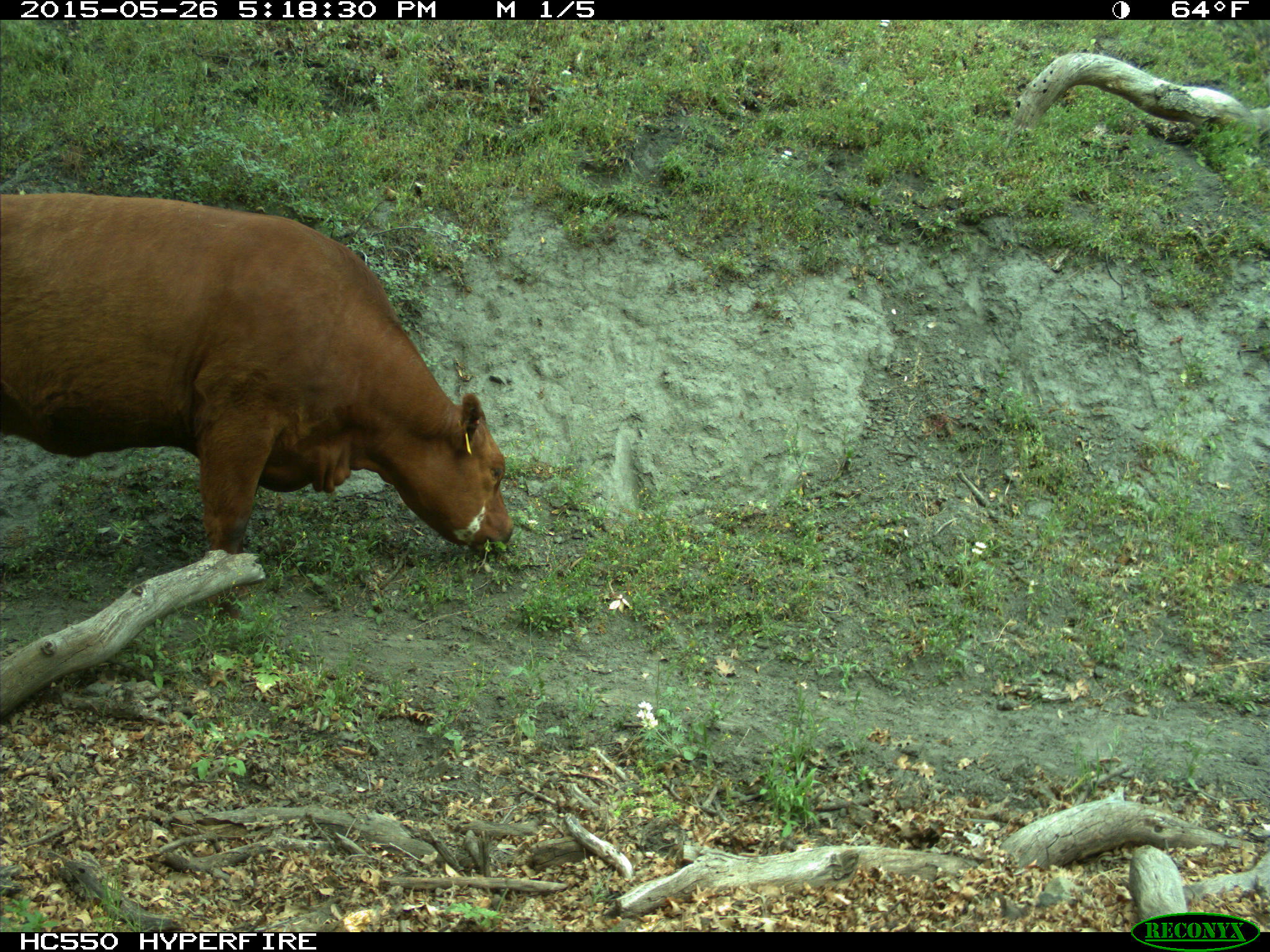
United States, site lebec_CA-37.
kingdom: Animalia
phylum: Chordata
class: Mammalia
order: Artiodactyla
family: Bovidae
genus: Bos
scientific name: Bos taurus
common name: domestic cow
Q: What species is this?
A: Bos taurus (domestic cow).